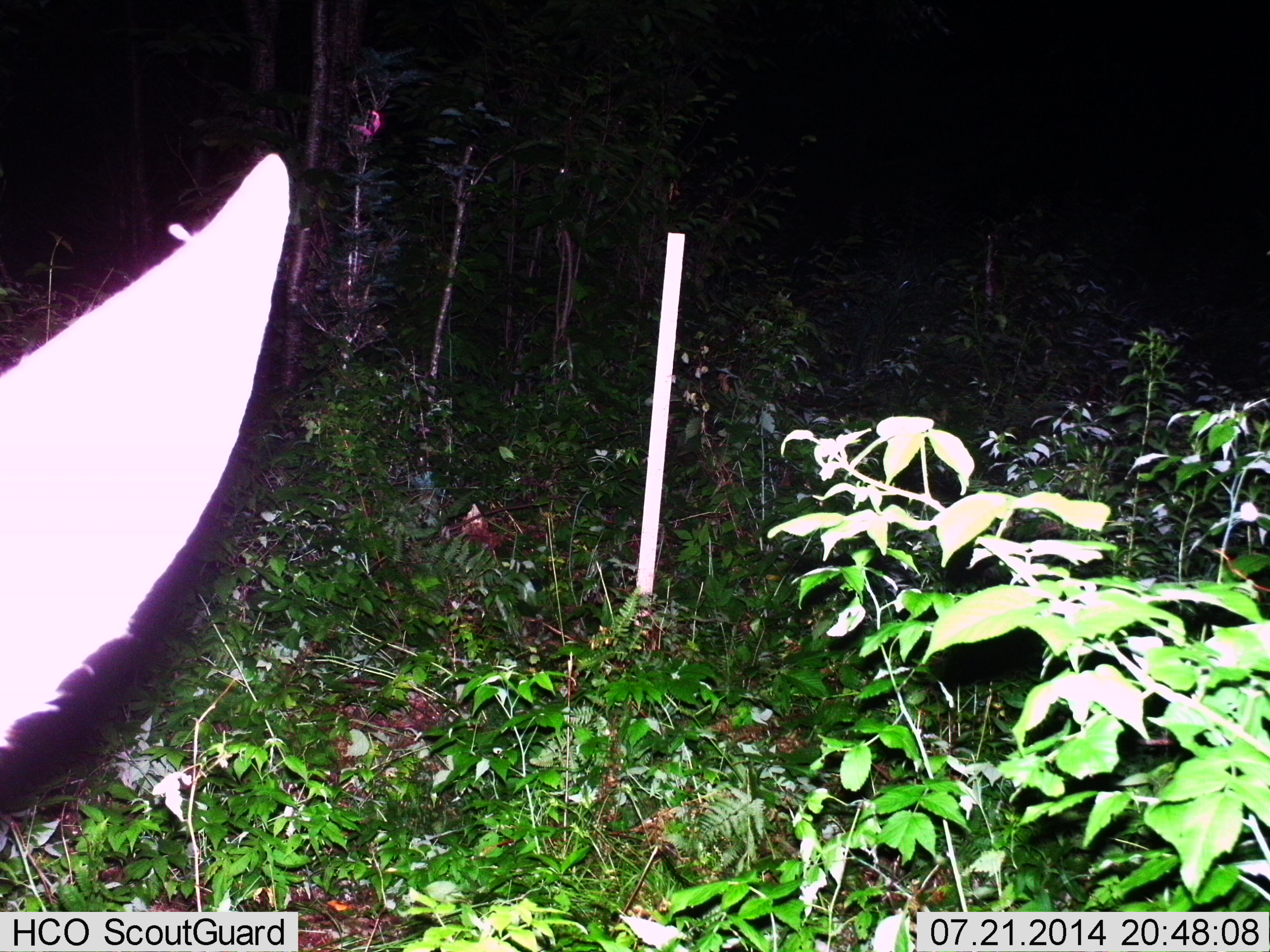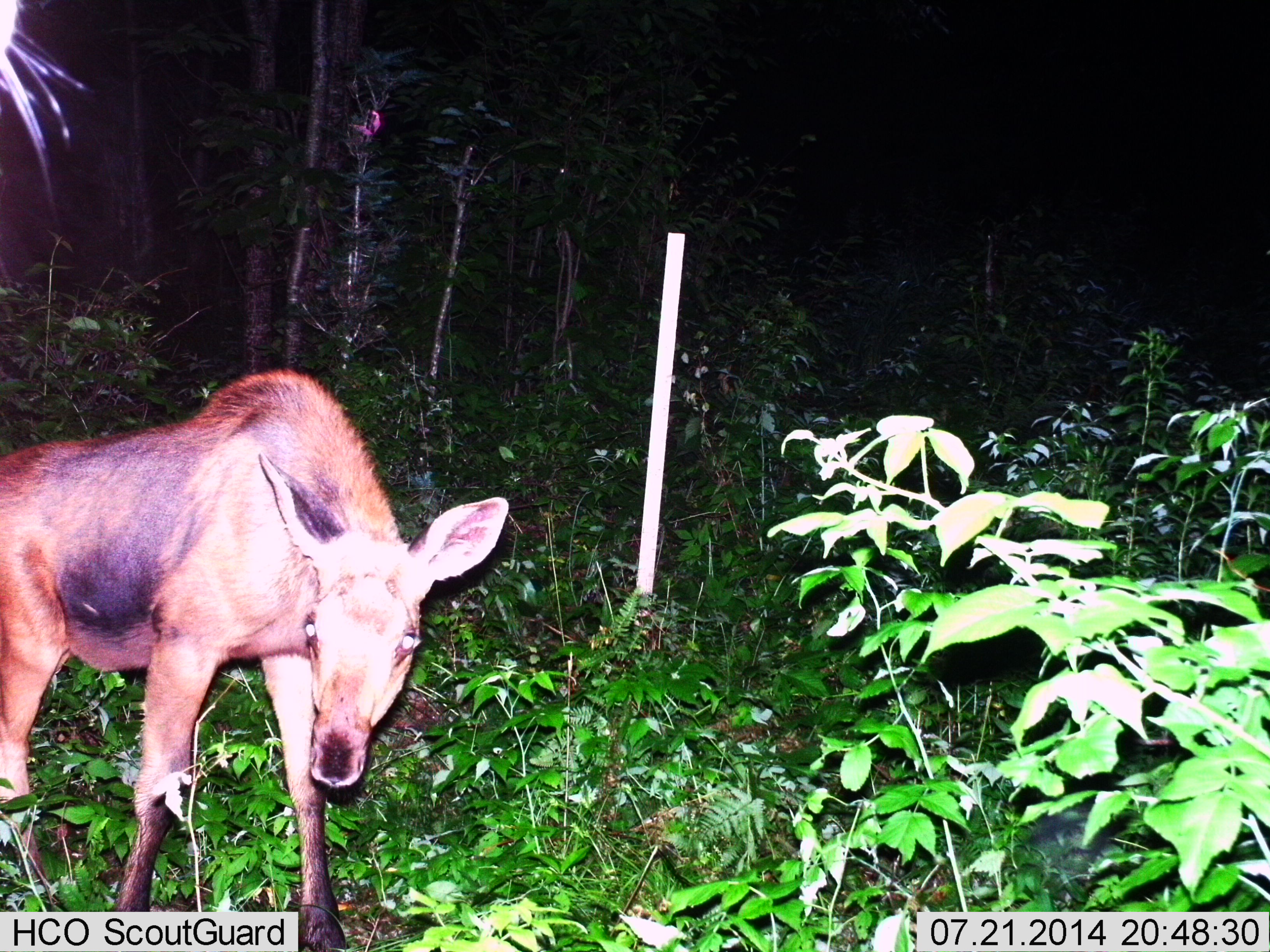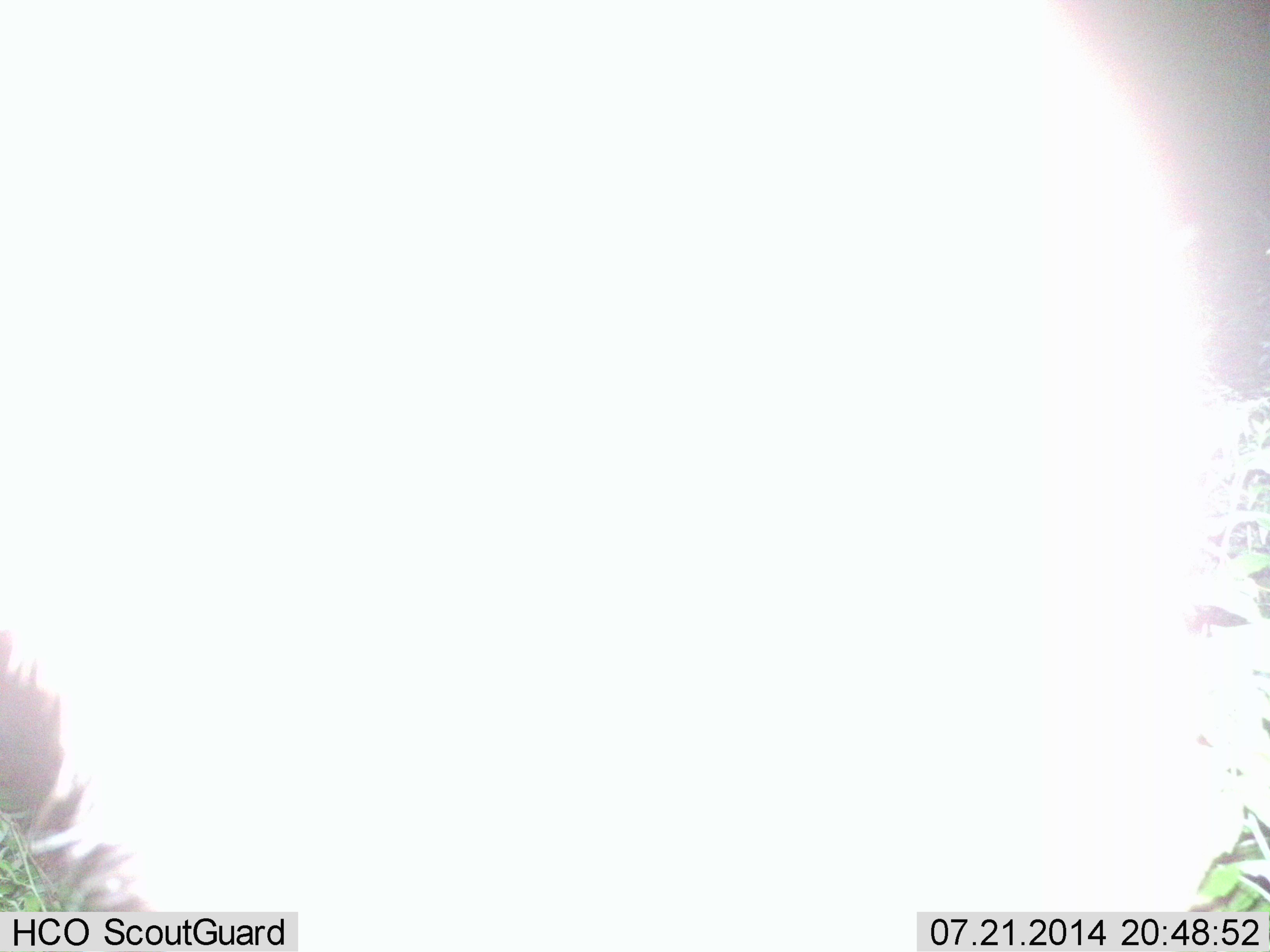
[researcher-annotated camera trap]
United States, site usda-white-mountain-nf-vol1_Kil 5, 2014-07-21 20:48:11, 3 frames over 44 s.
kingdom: Animalia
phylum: Chordata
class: Mammalia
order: Artiodactyla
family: Cervidae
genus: Alces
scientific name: Alces alces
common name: moose